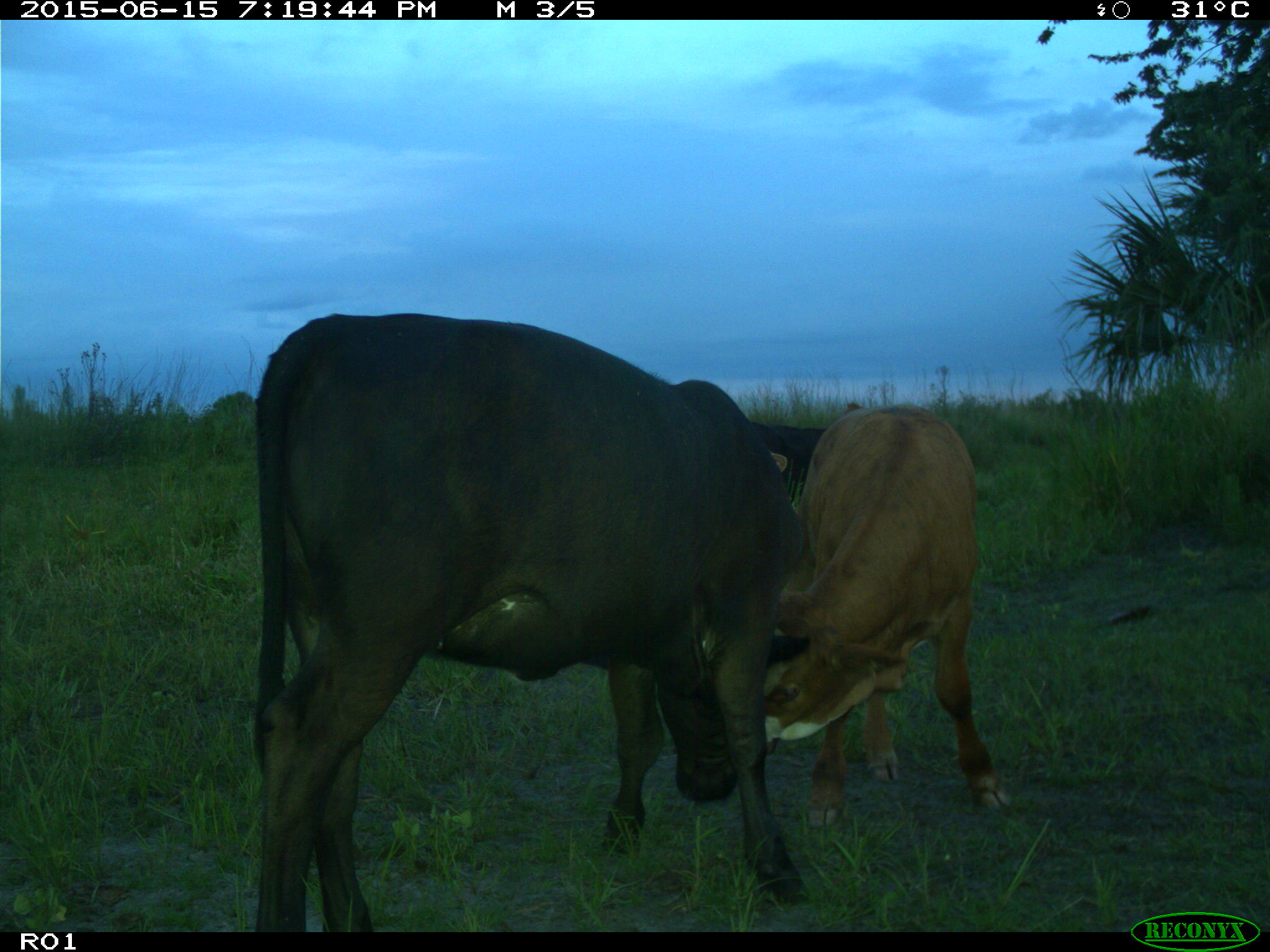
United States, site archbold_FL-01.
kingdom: Animalia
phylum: Chordata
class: Mammalia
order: Artiodactyla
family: Bovidae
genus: Bos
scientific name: Bos taurus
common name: domestic cow